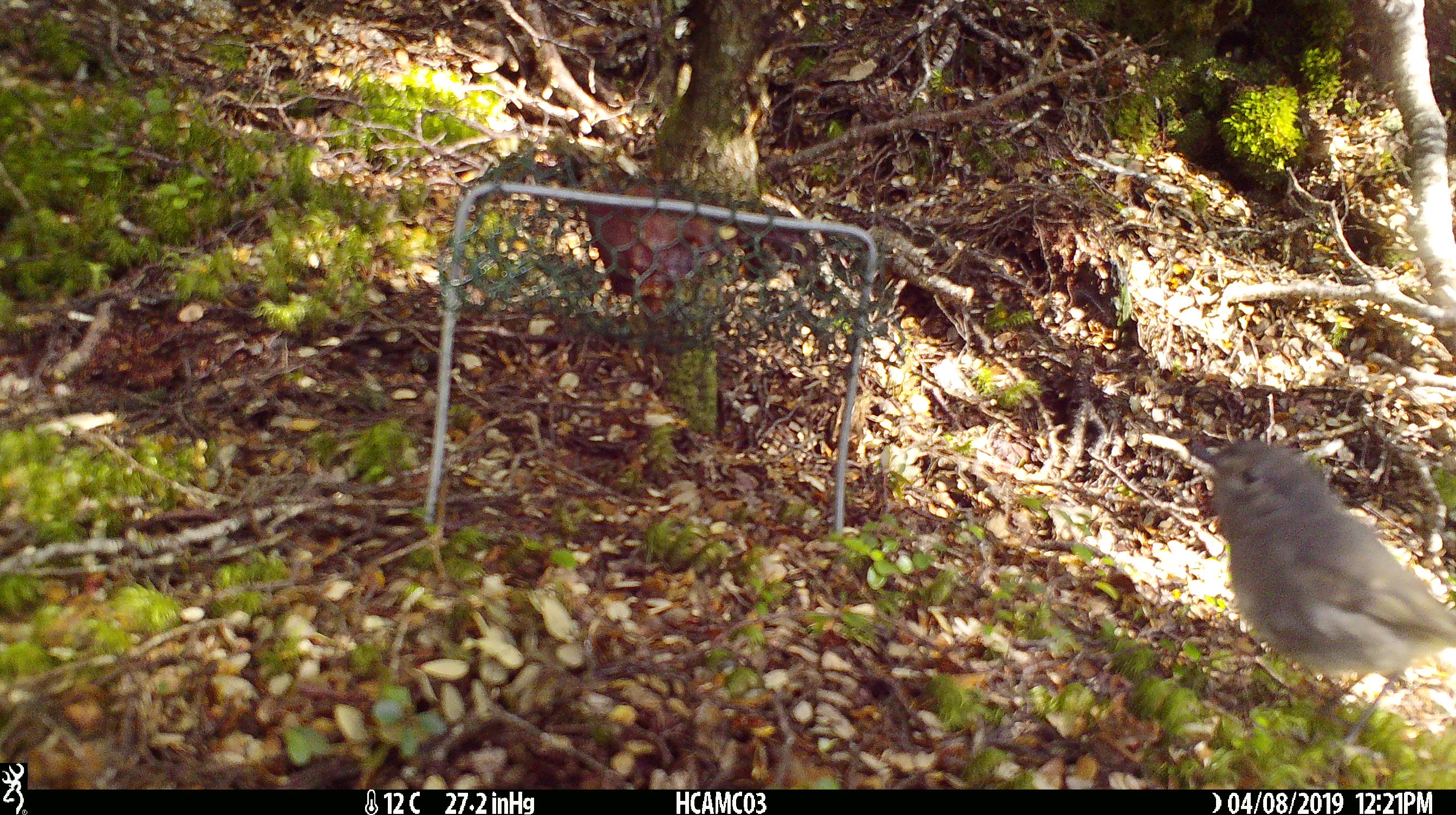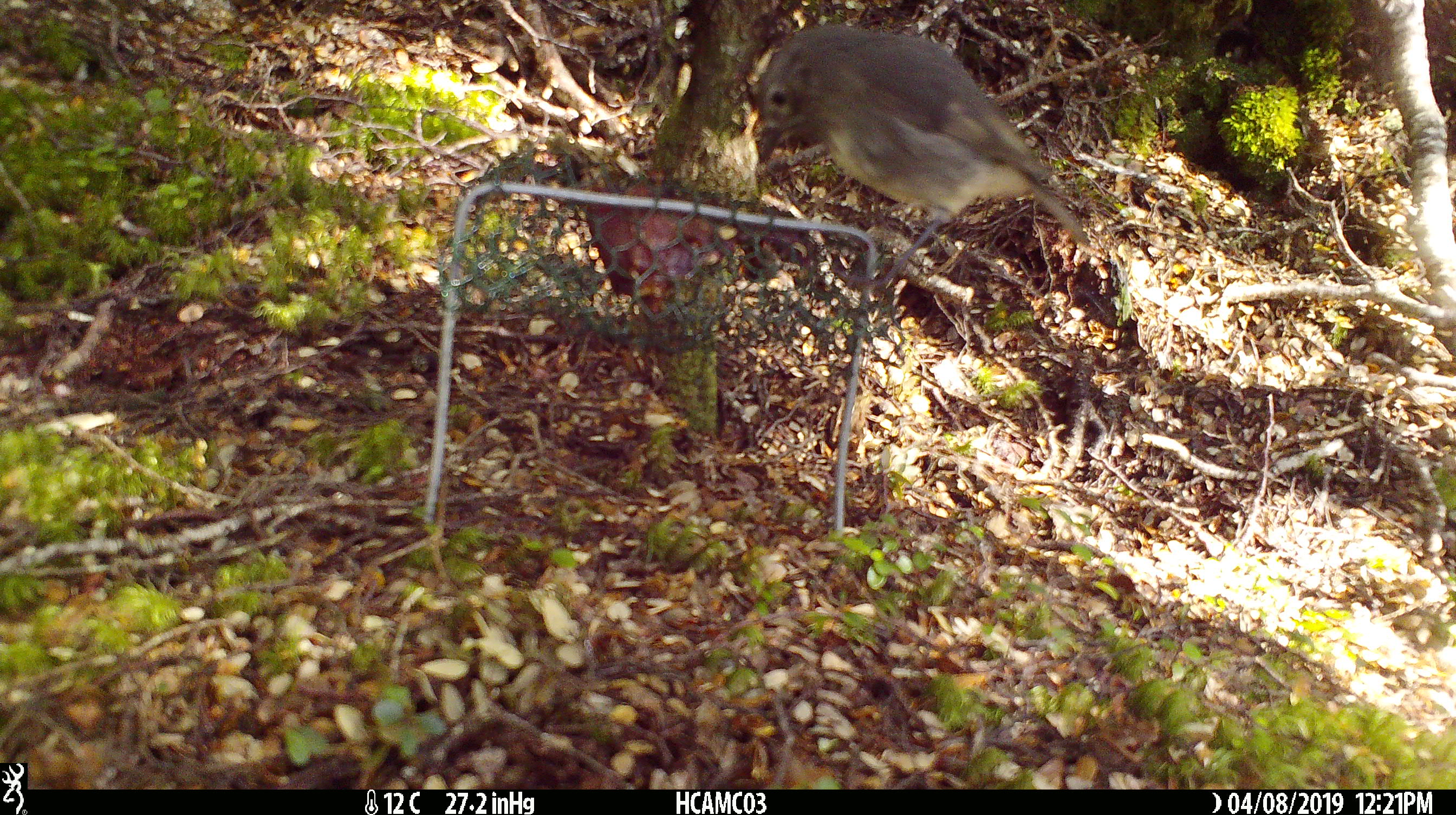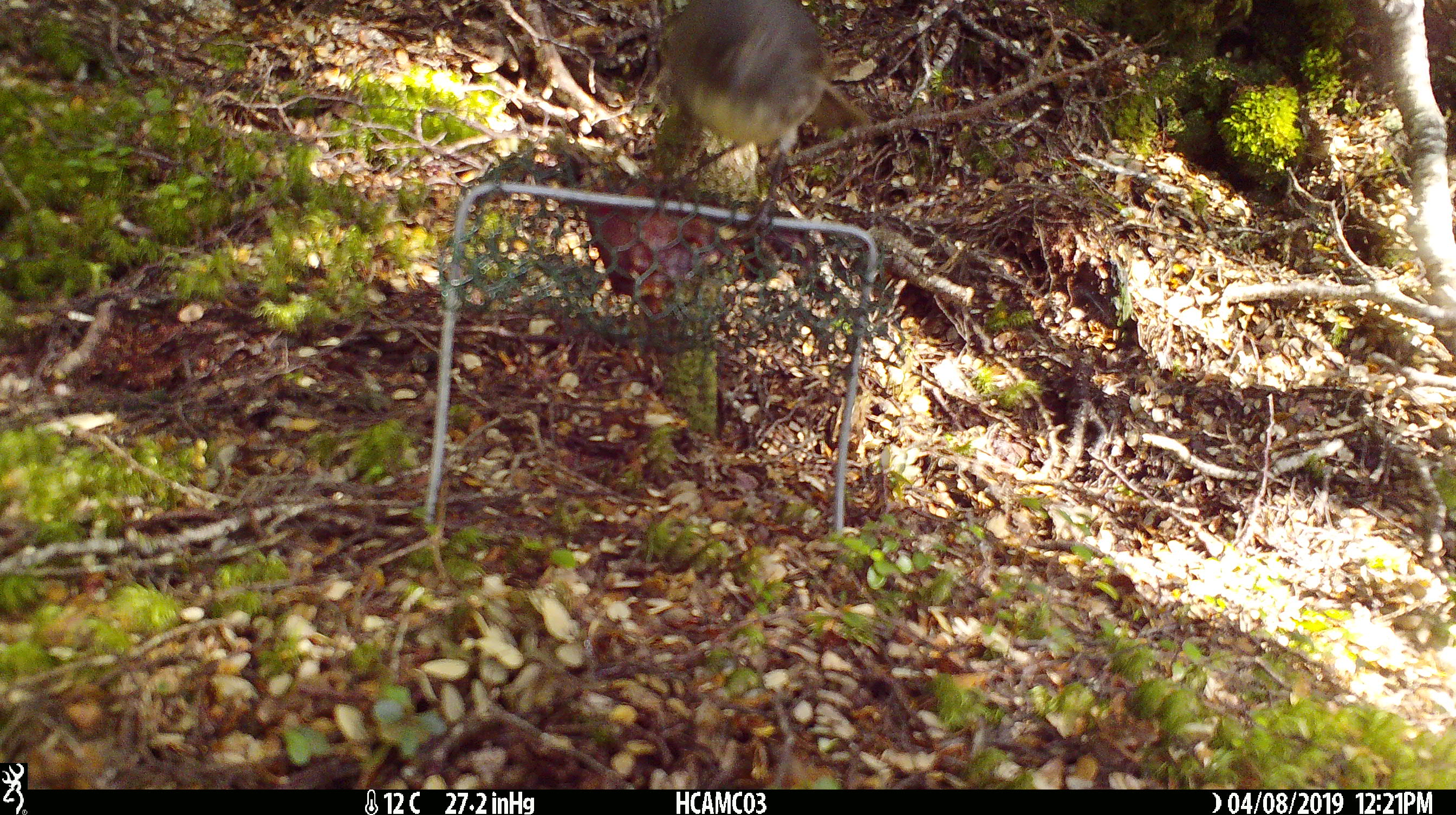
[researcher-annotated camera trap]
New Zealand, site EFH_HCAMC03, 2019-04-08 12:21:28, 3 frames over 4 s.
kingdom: Animalia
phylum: Chordata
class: Aves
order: Passeriformes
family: Petroicidae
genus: Petroica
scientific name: Petroica australis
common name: new zealand robin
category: robin